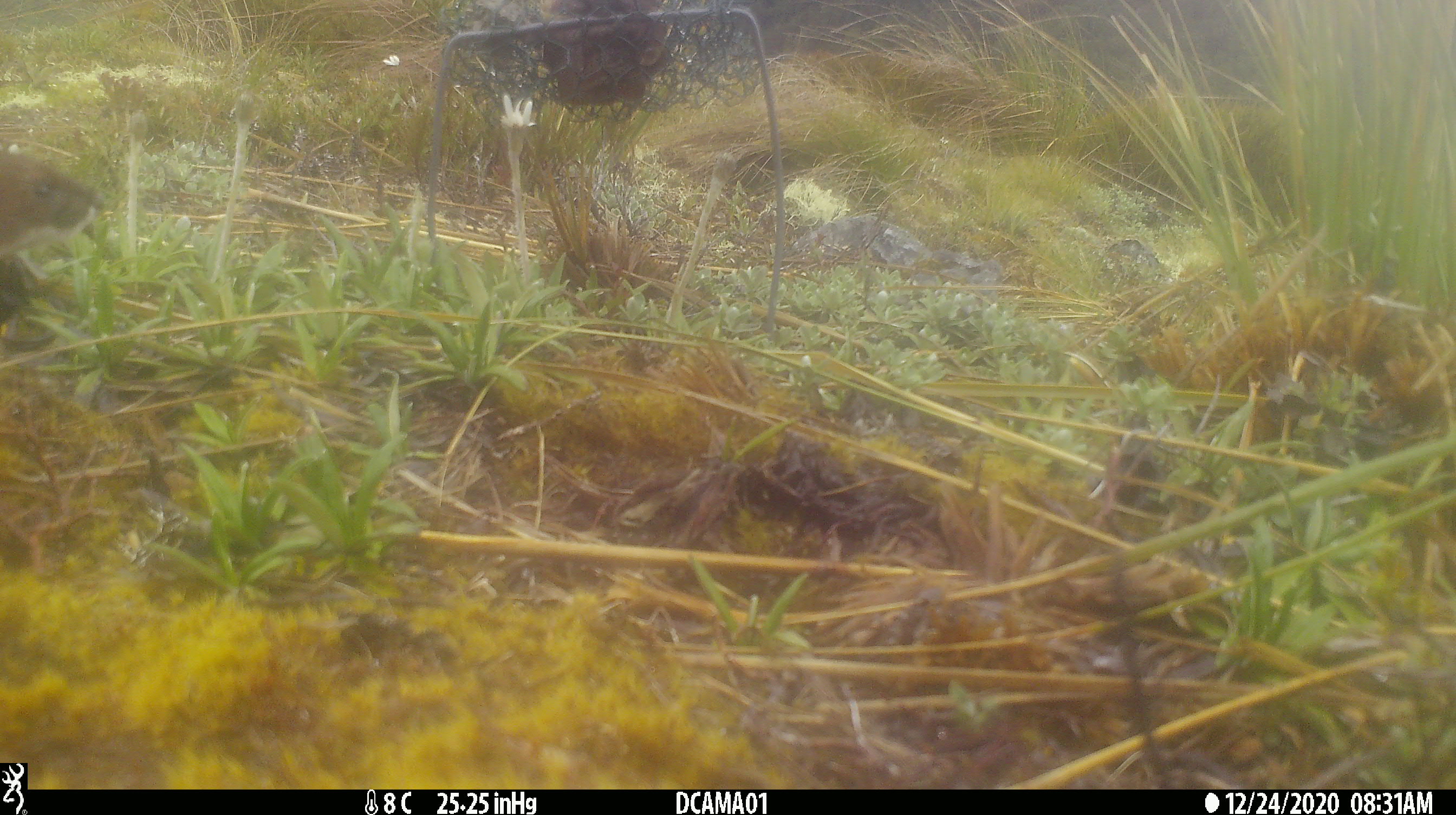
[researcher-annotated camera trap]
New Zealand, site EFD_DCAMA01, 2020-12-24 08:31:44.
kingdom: Animalia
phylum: Chordata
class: Mammalia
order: Carnivora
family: Mustelidae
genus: Mustela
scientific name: Mustela erminea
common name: stoat